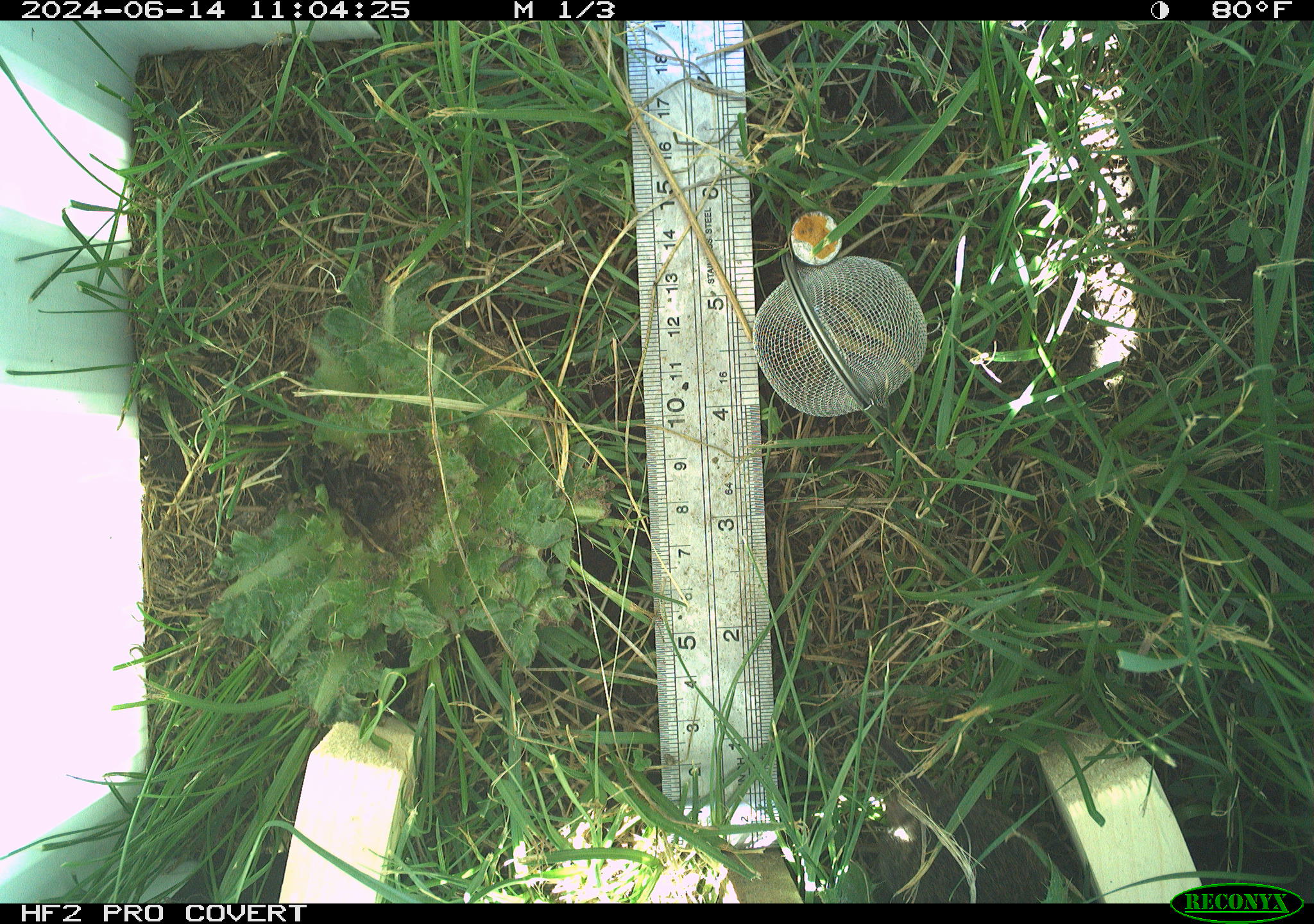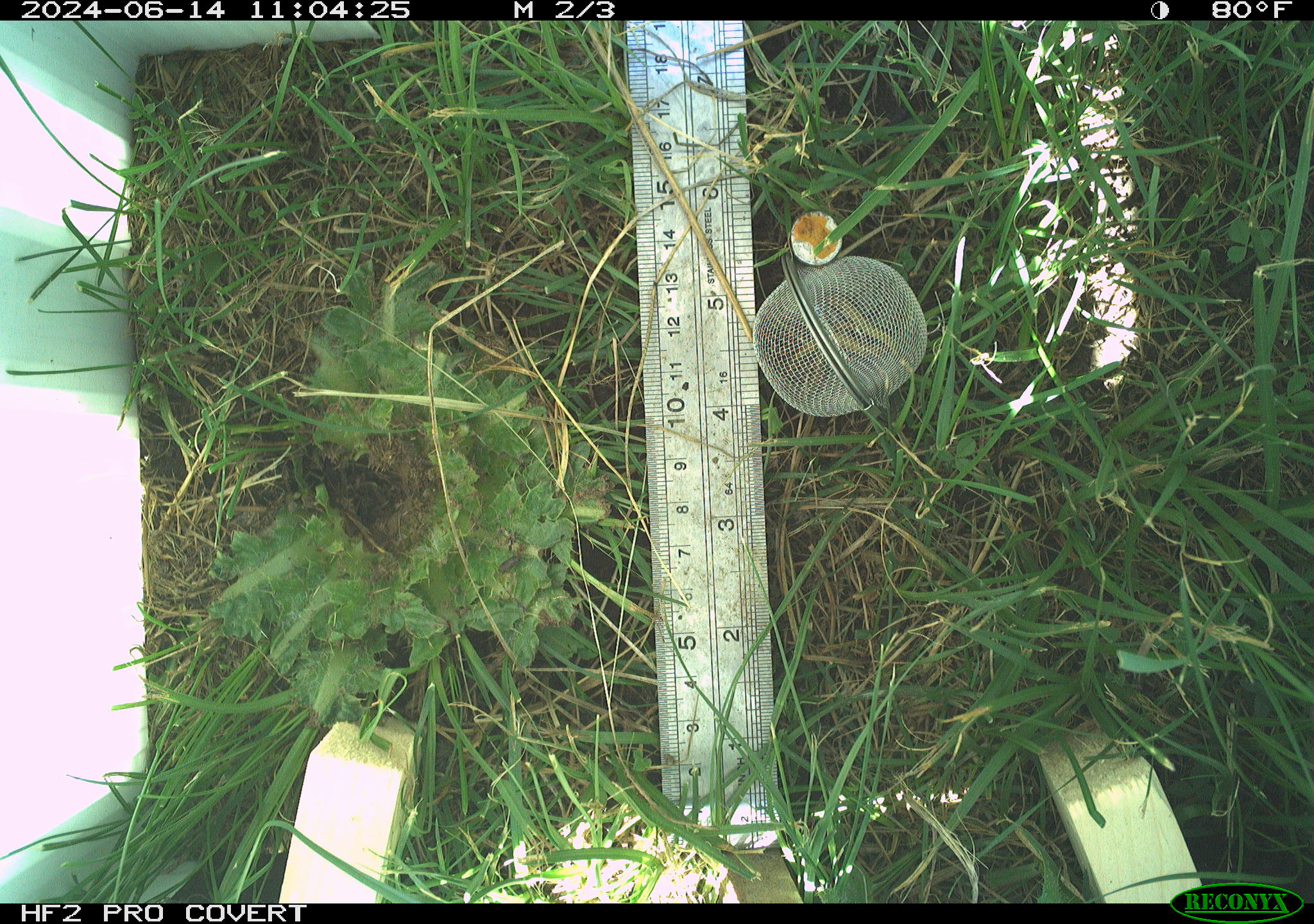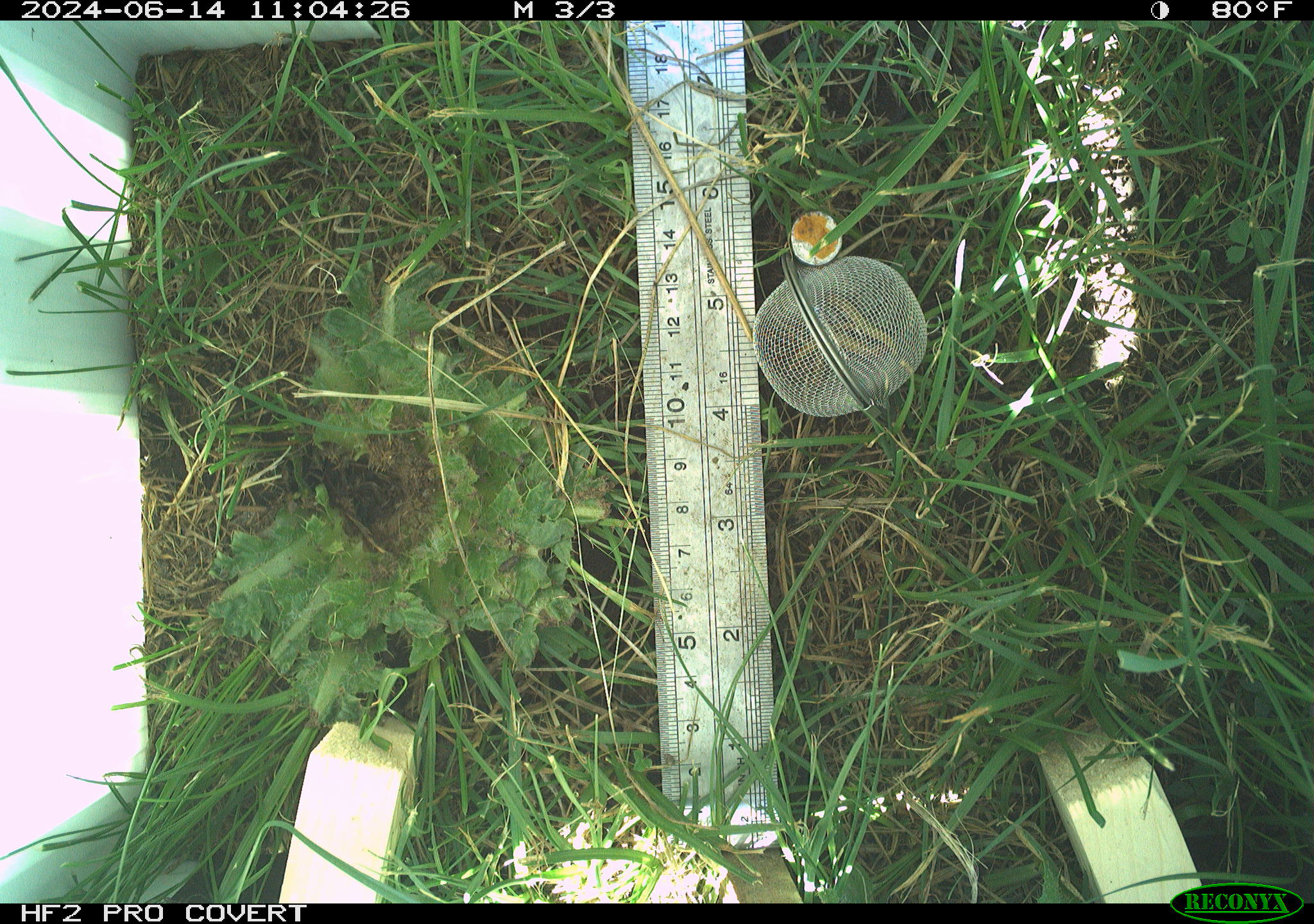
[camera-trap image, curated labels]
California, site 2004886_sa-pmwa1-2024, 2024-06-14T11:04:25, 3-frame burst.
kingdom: Animalia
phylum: Chordata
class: Mammalia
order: Rodentia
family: Cricetidae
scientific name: Arvicolinae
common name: voles, lemmings, and muskrats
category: arvicolinae subfamily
Arvicolinae subfamily (voles, lemmings, and muskrats) (Arvicolinae).